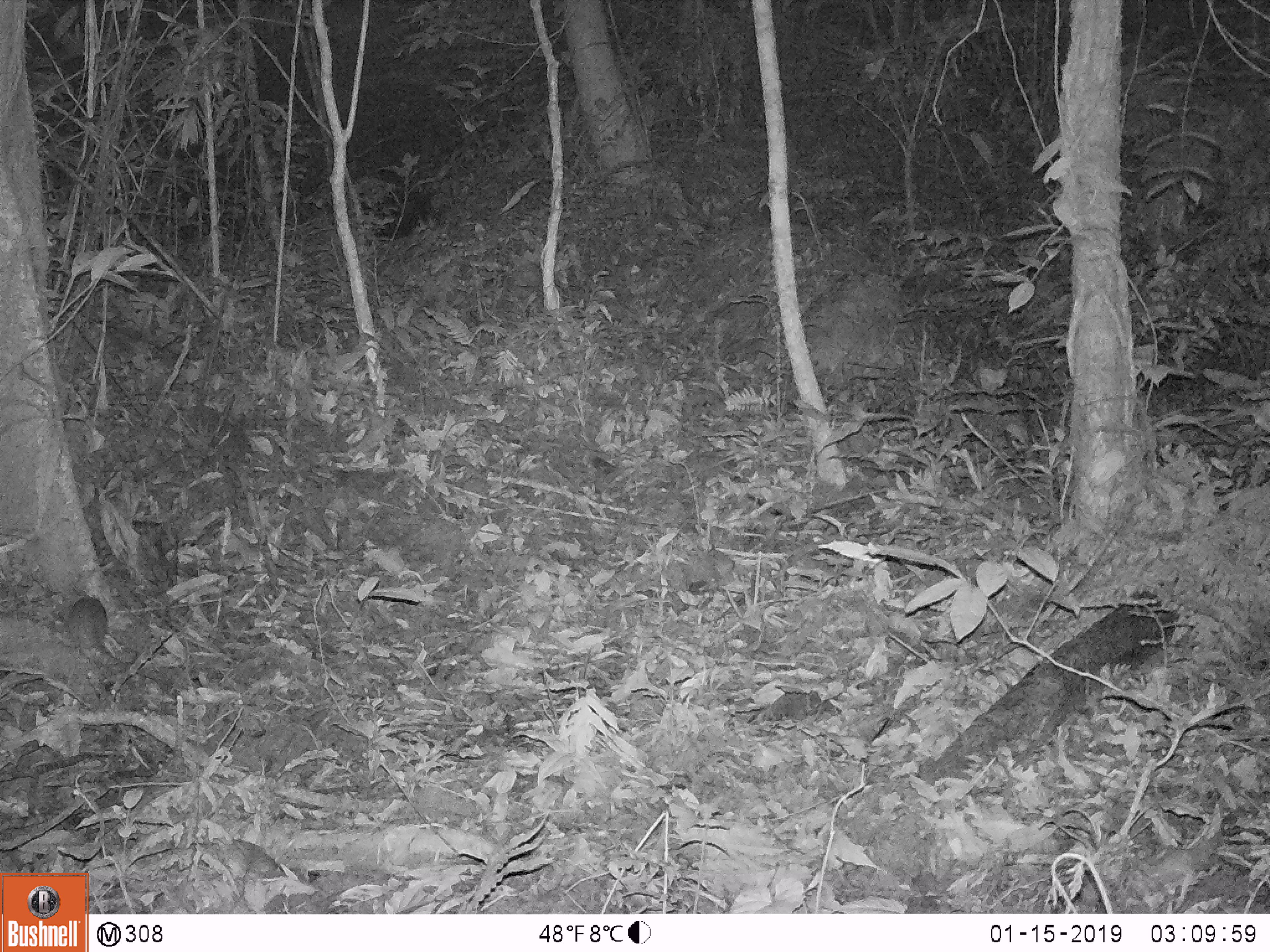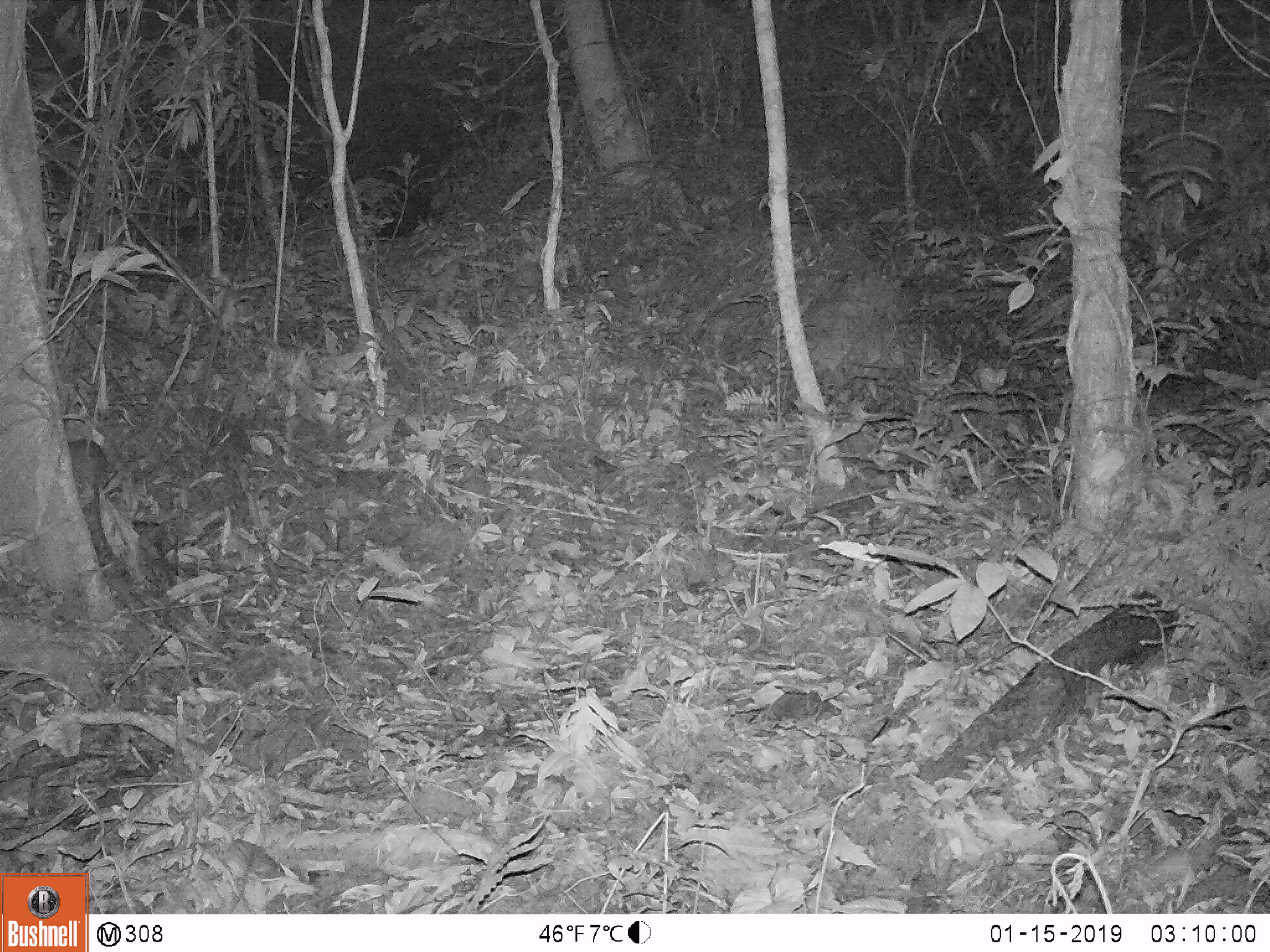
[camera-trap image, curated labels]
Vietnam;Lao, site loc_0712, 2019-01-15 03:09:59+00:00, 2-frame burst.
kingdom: Animalia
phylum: Chordata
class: Mammalia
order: Rodentia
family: Muridae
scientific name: Muridae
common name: old-world mice and rats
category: unidentified murid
Unidentified murid (old-world mice and rats) (Muridae). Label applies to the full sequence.